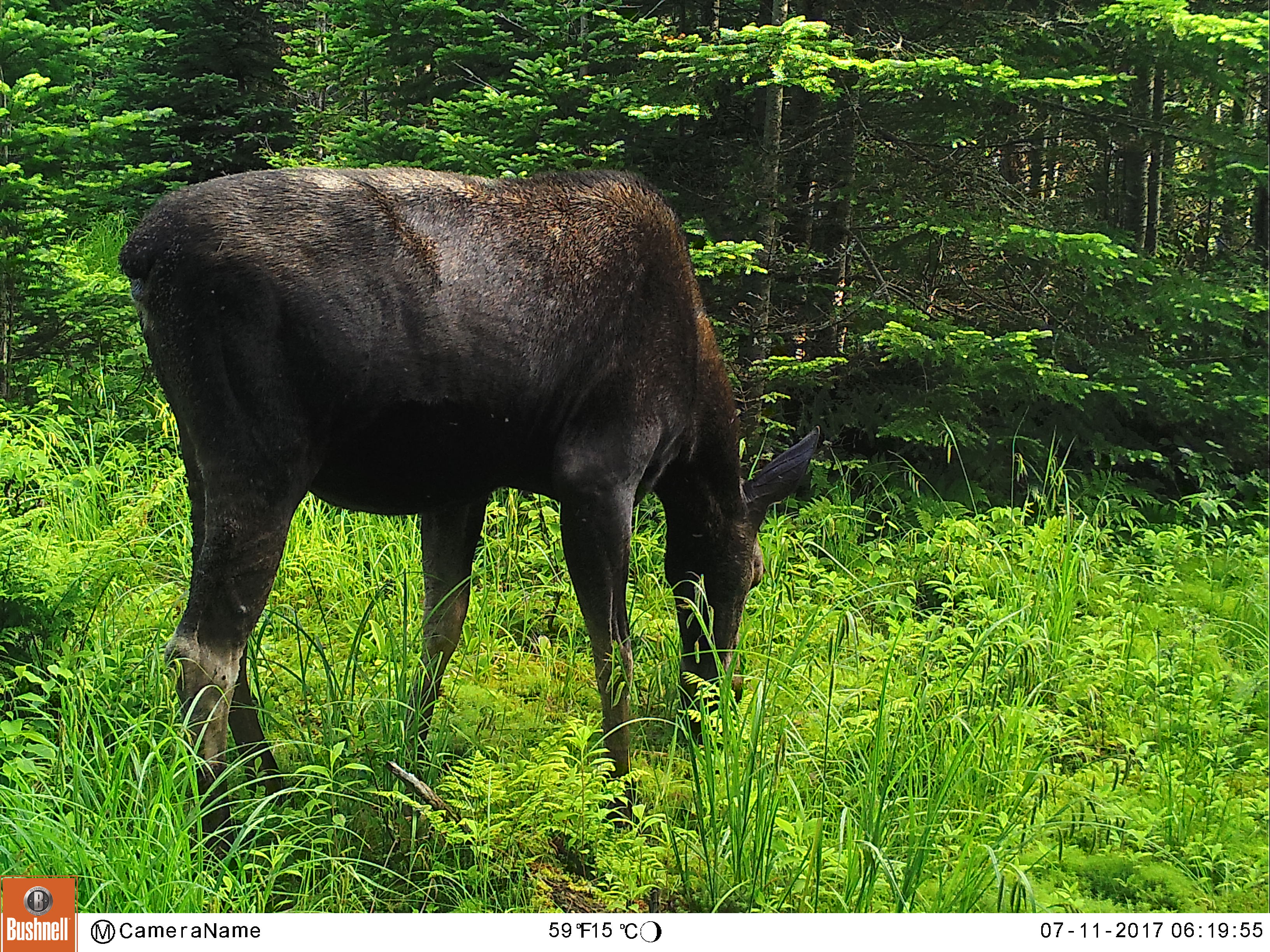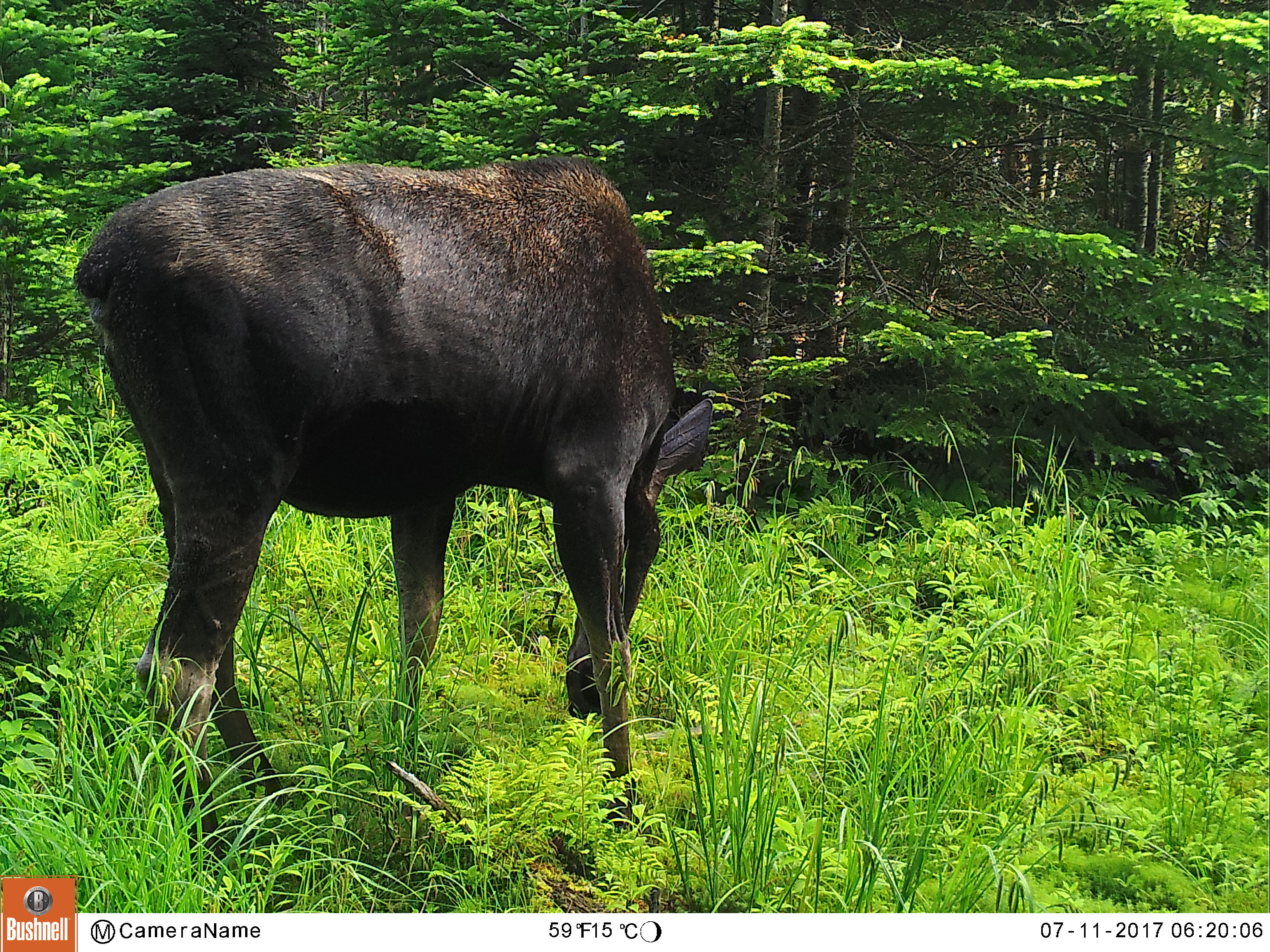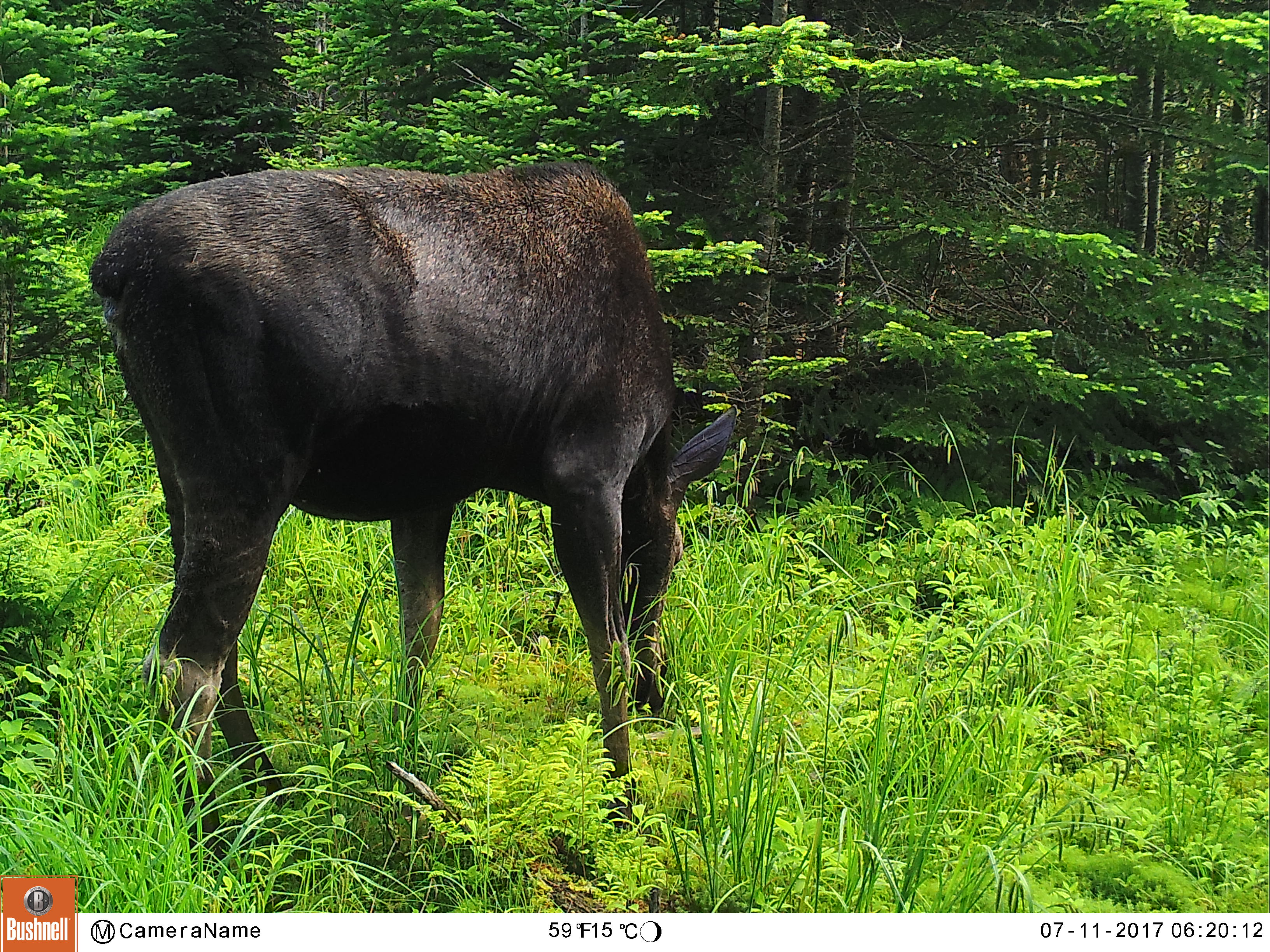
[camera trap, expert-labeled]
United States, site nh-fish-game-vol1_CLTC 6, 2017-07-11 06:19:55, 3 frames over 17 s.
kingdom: Animalia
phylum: Chordata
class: Mammalia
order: Artiodactyla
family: Cervidae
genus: Alces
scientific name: Alces alces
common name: moose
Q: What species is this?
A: Moose (Alces alces).